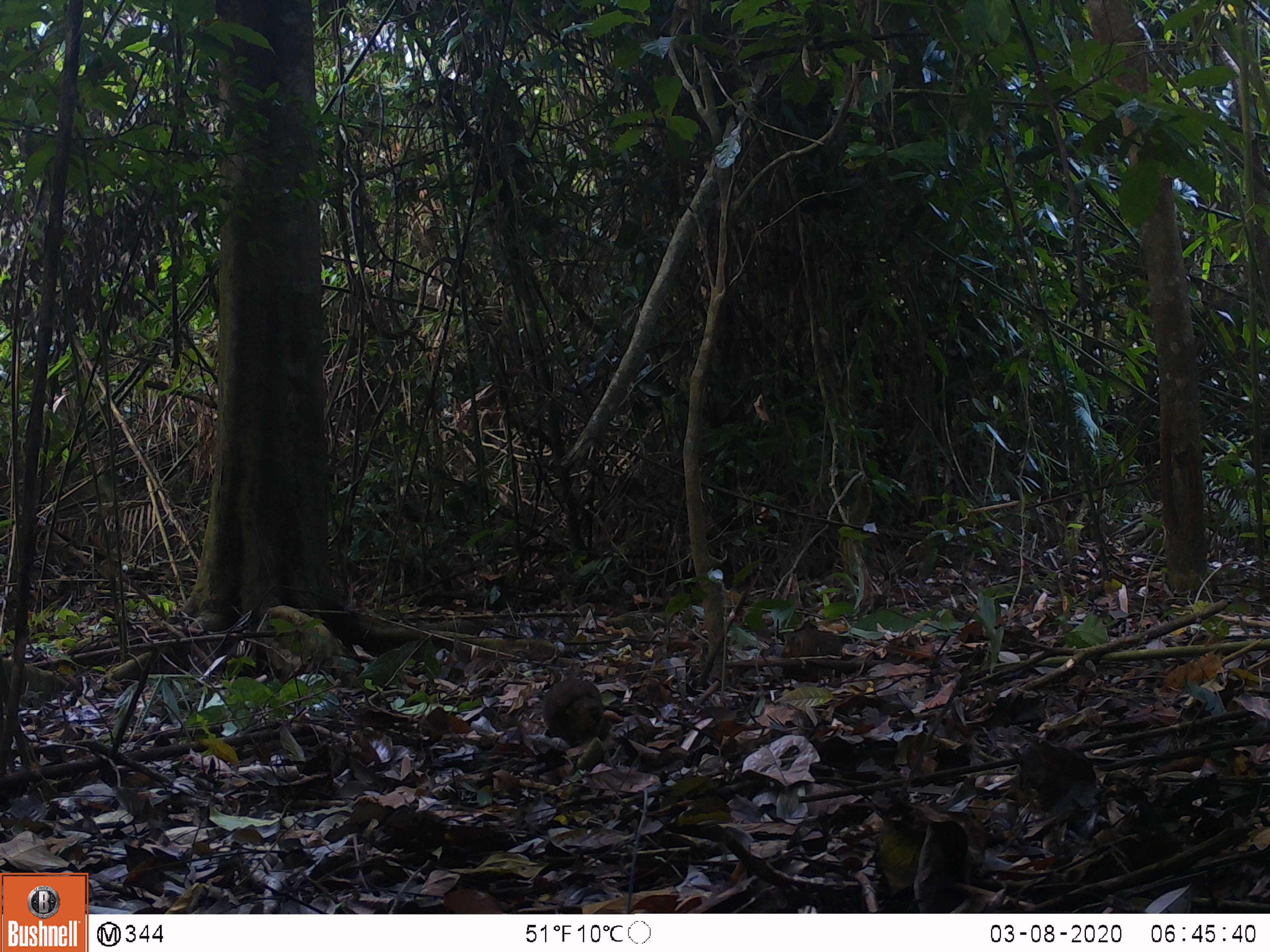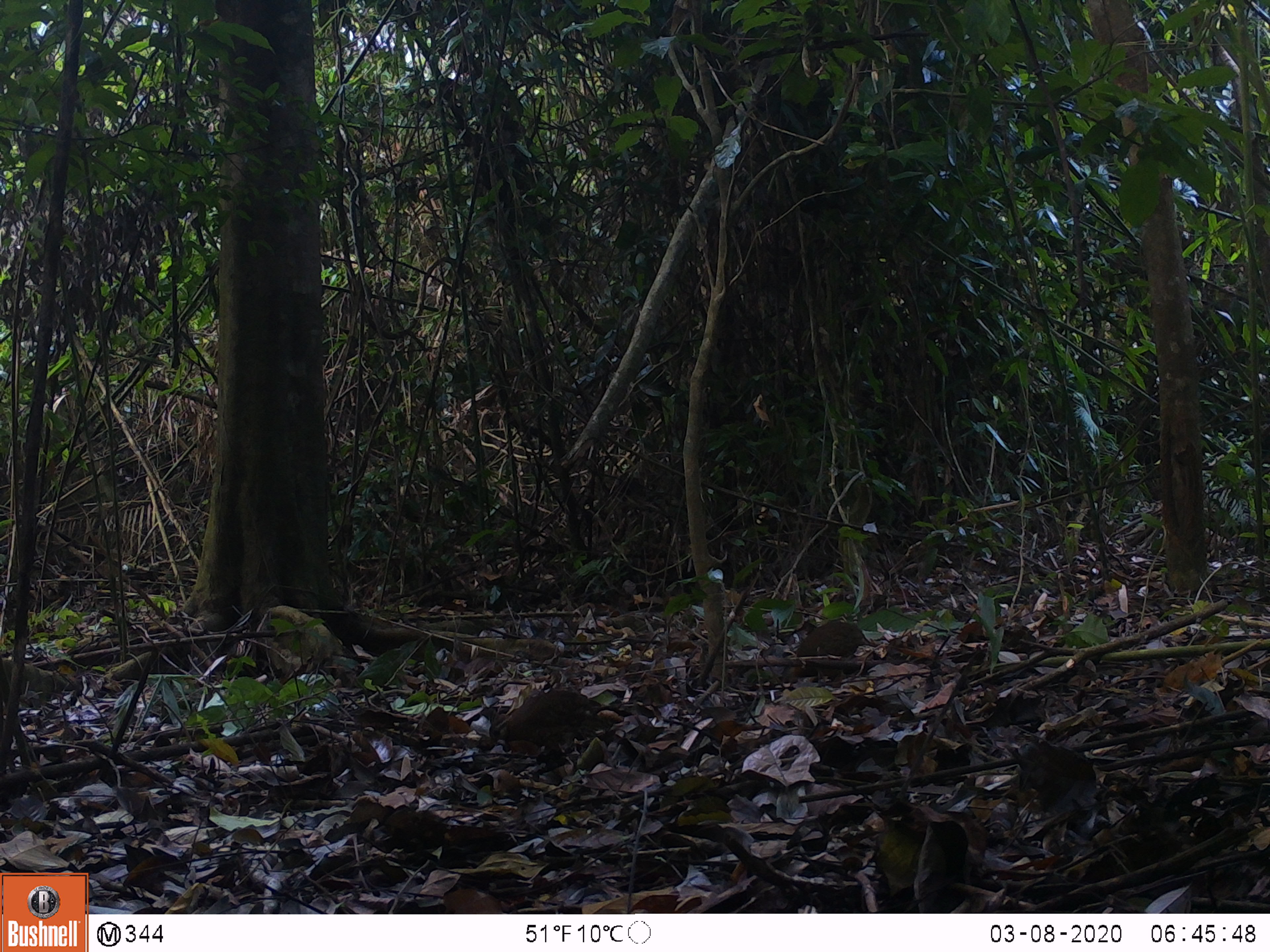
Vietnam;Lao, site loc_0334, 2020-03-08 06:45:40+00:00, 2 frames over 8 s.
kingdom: Animalia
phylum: Chordata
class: Aves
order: Galliformes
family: Phasianidae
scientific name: Phasianidae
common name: partridge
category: unidentified partridge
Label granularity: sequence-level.